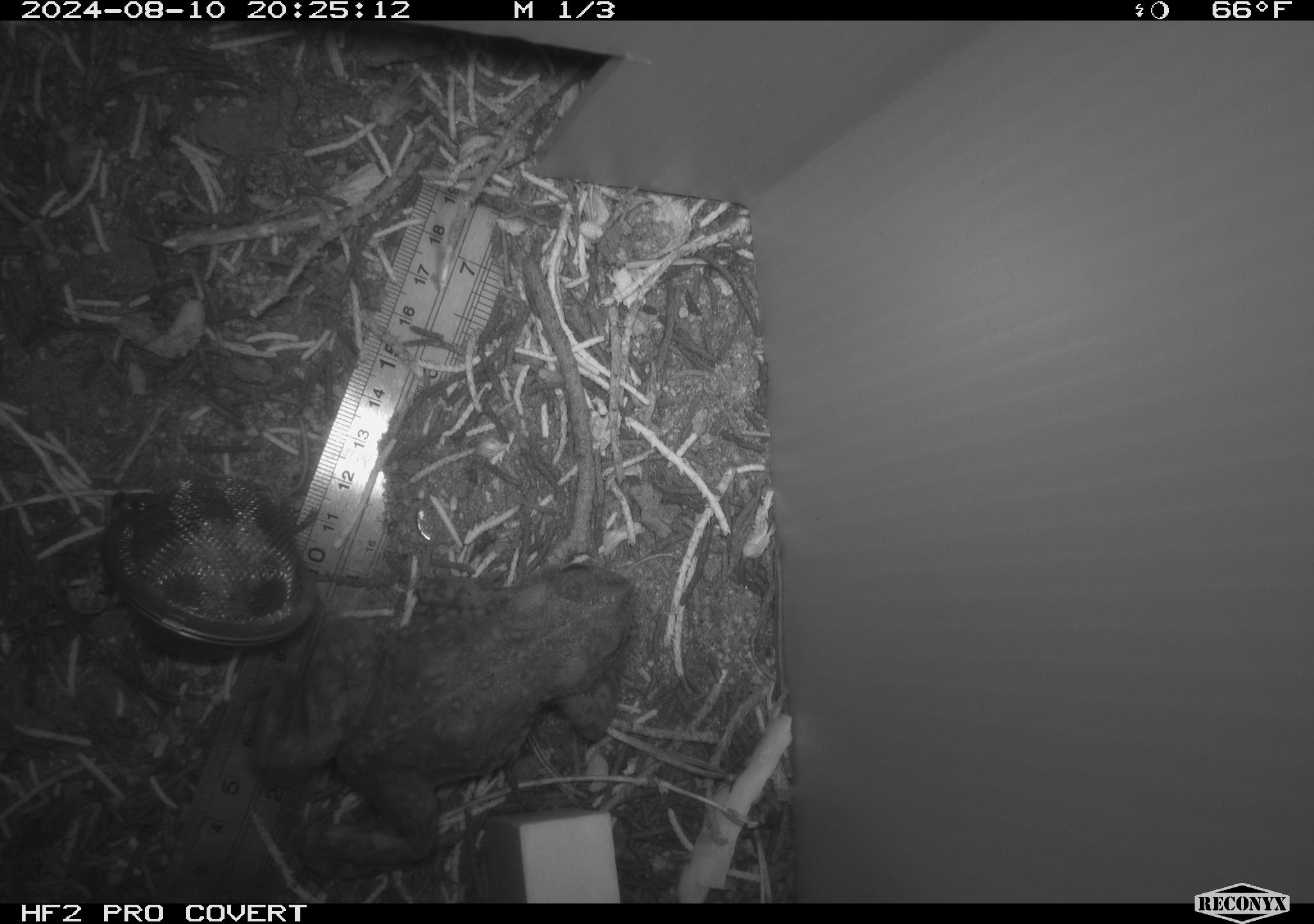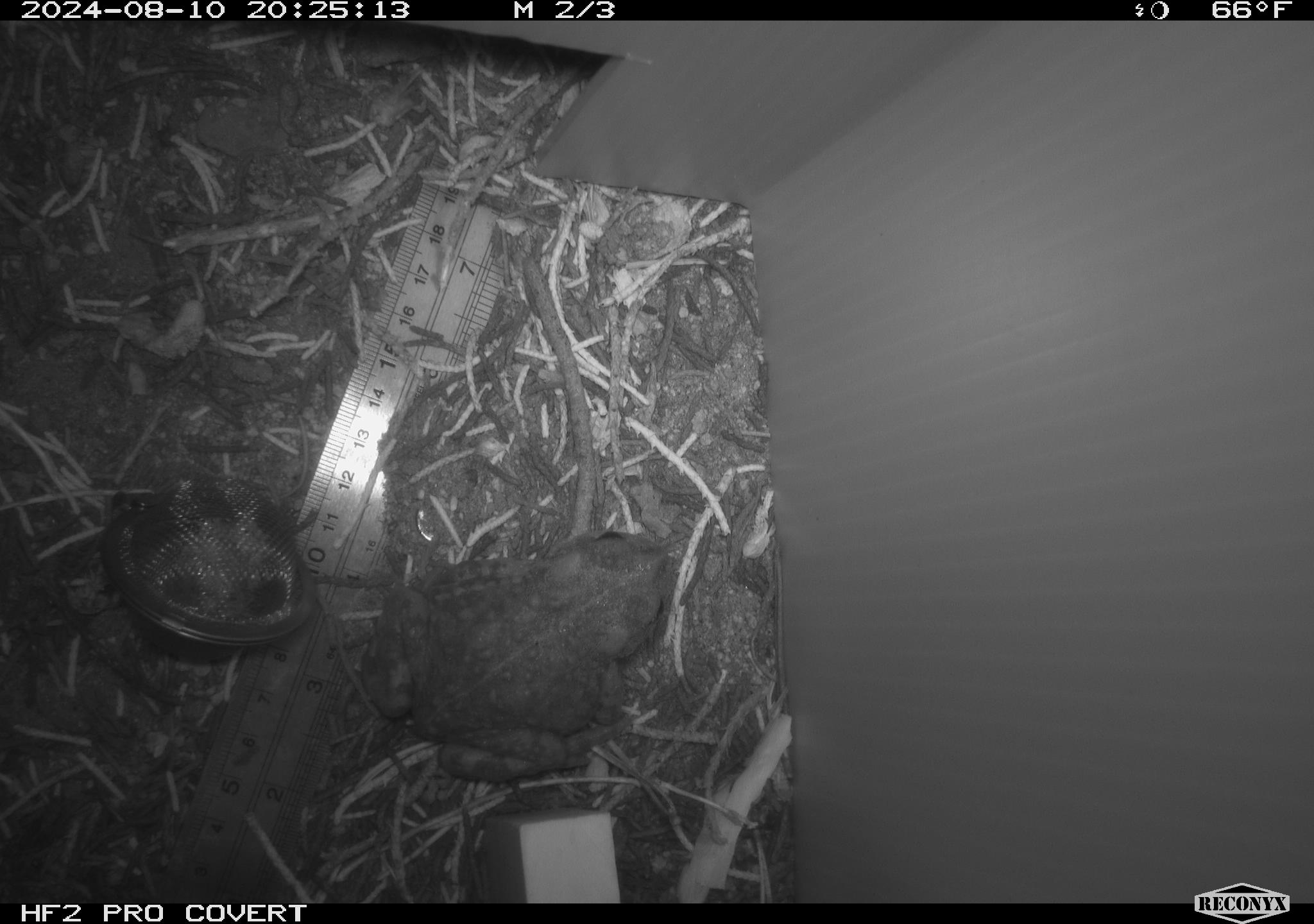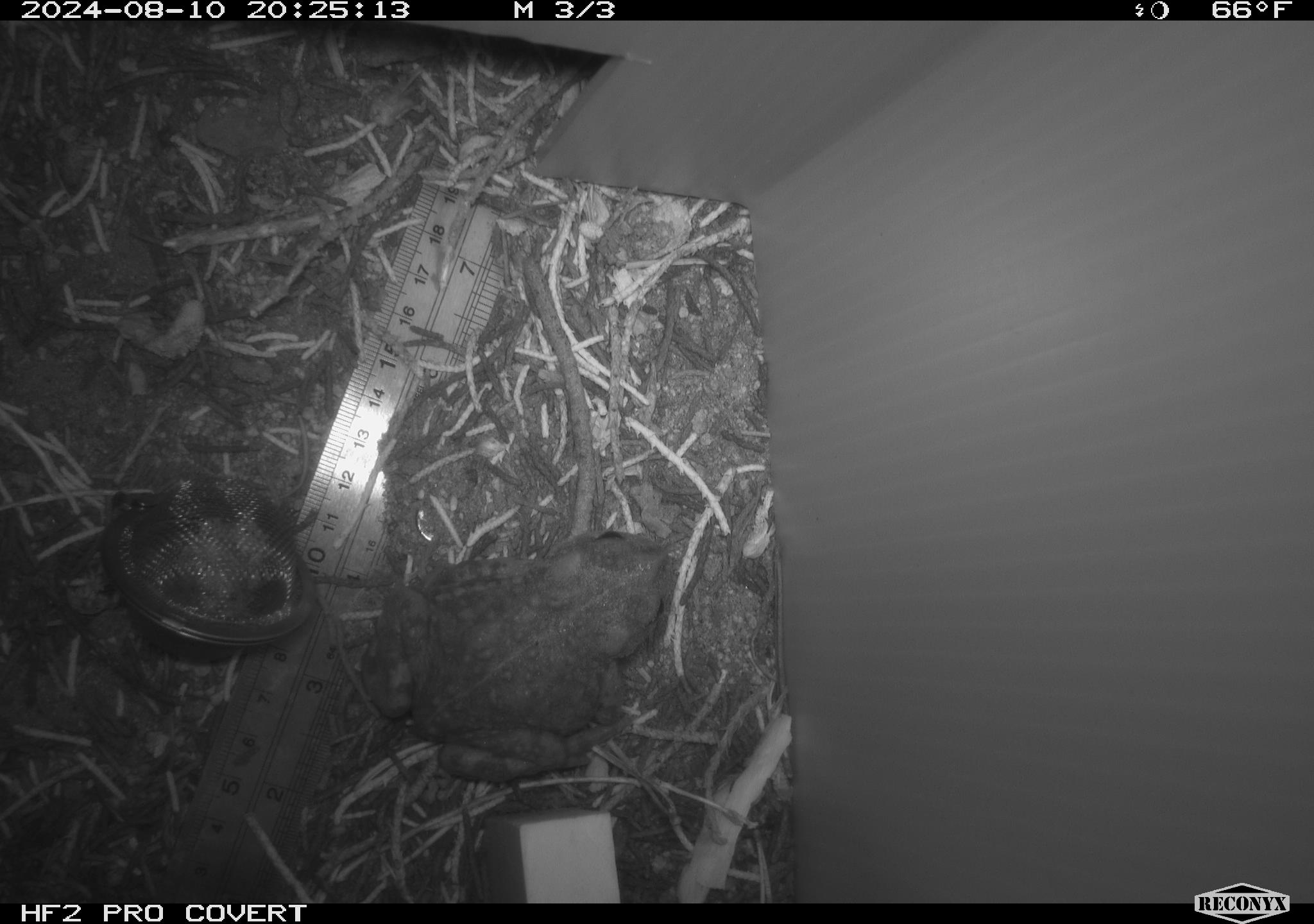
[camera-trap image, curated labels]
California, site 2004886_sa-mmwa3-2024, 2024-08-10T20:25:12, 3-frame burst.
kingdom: Animalia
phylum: Chordata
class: Amphibia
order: Anura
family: Bufonidae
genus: Anaxyrus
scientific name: Anaxyrus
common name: north american toads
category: anaxyrus species